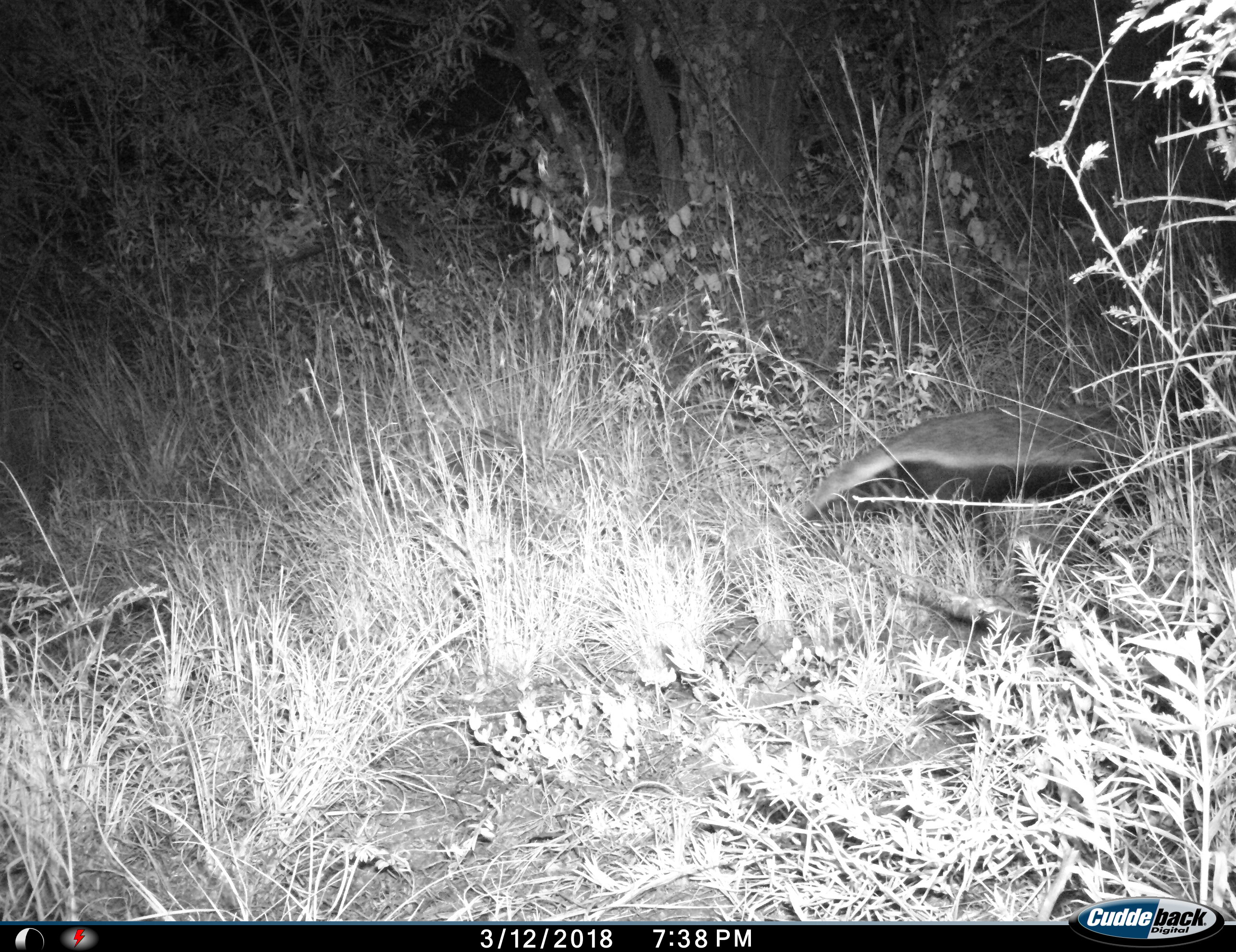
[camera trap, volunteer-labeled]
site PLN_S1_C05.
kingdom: Animalia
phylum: Chordata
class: Mammalia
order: Carnivora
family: Mustelidae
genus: Mellivora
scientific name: Mellivora capensis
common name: honey badger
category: honeybadger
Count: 1.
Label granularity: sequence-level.